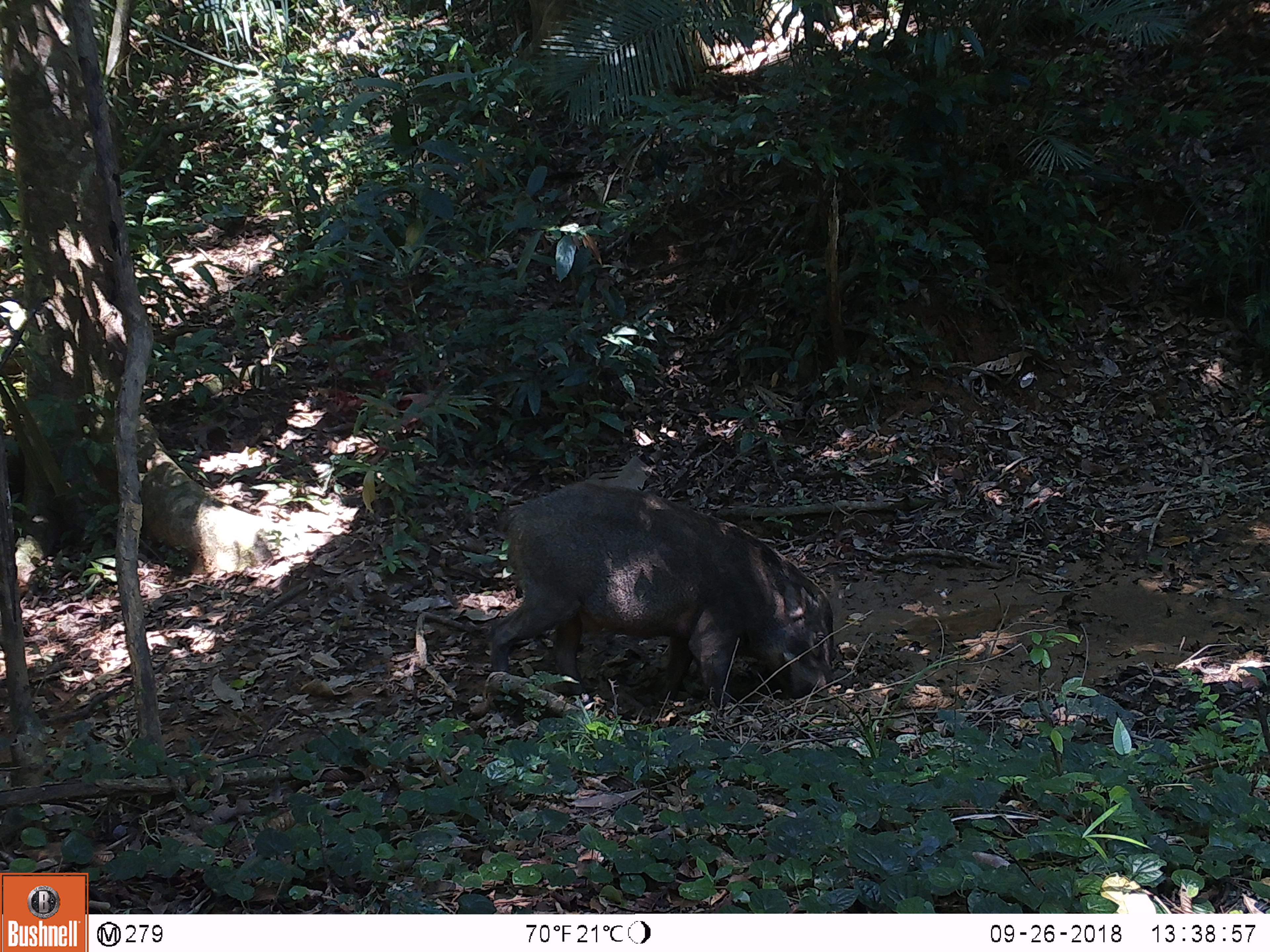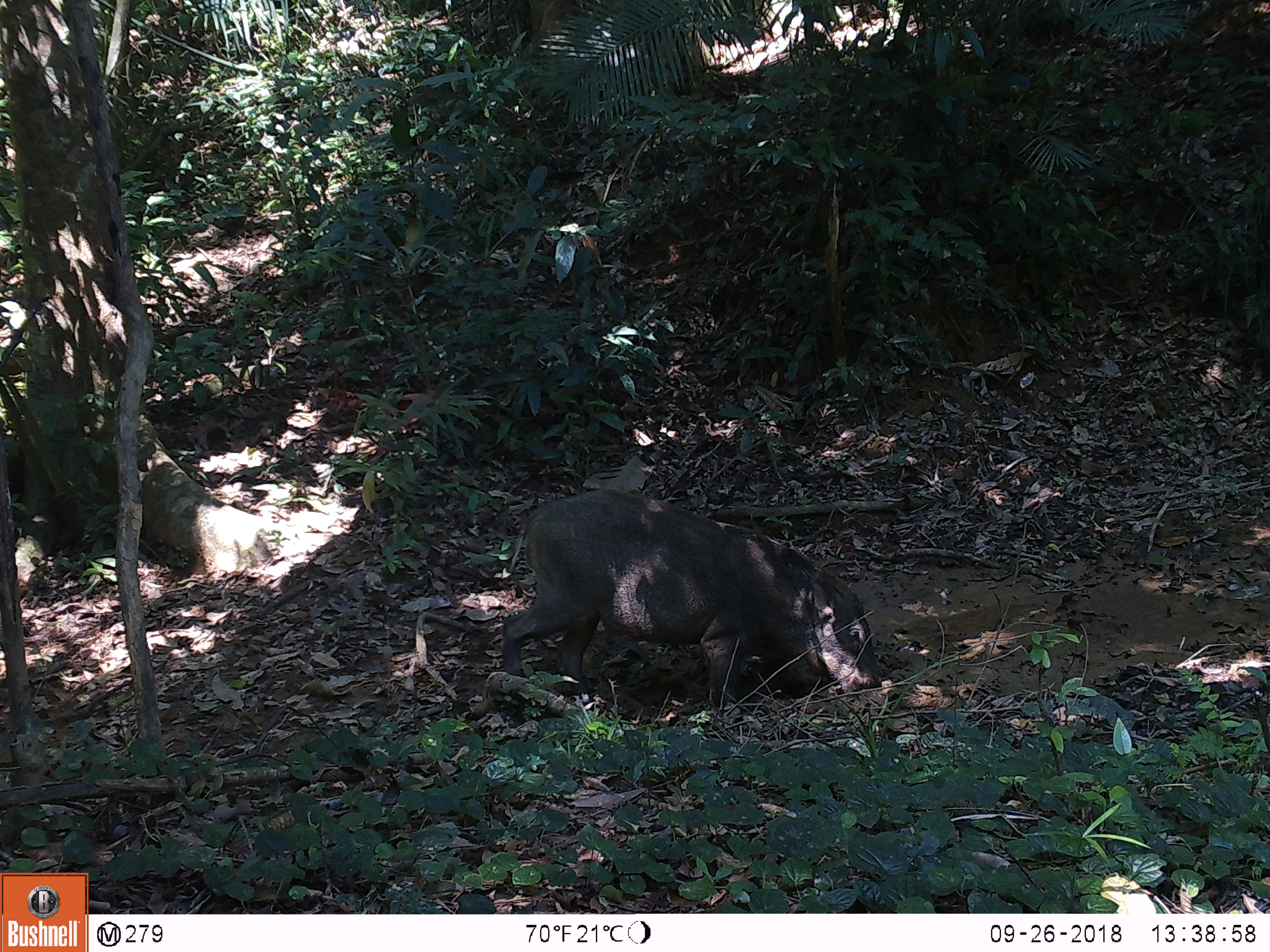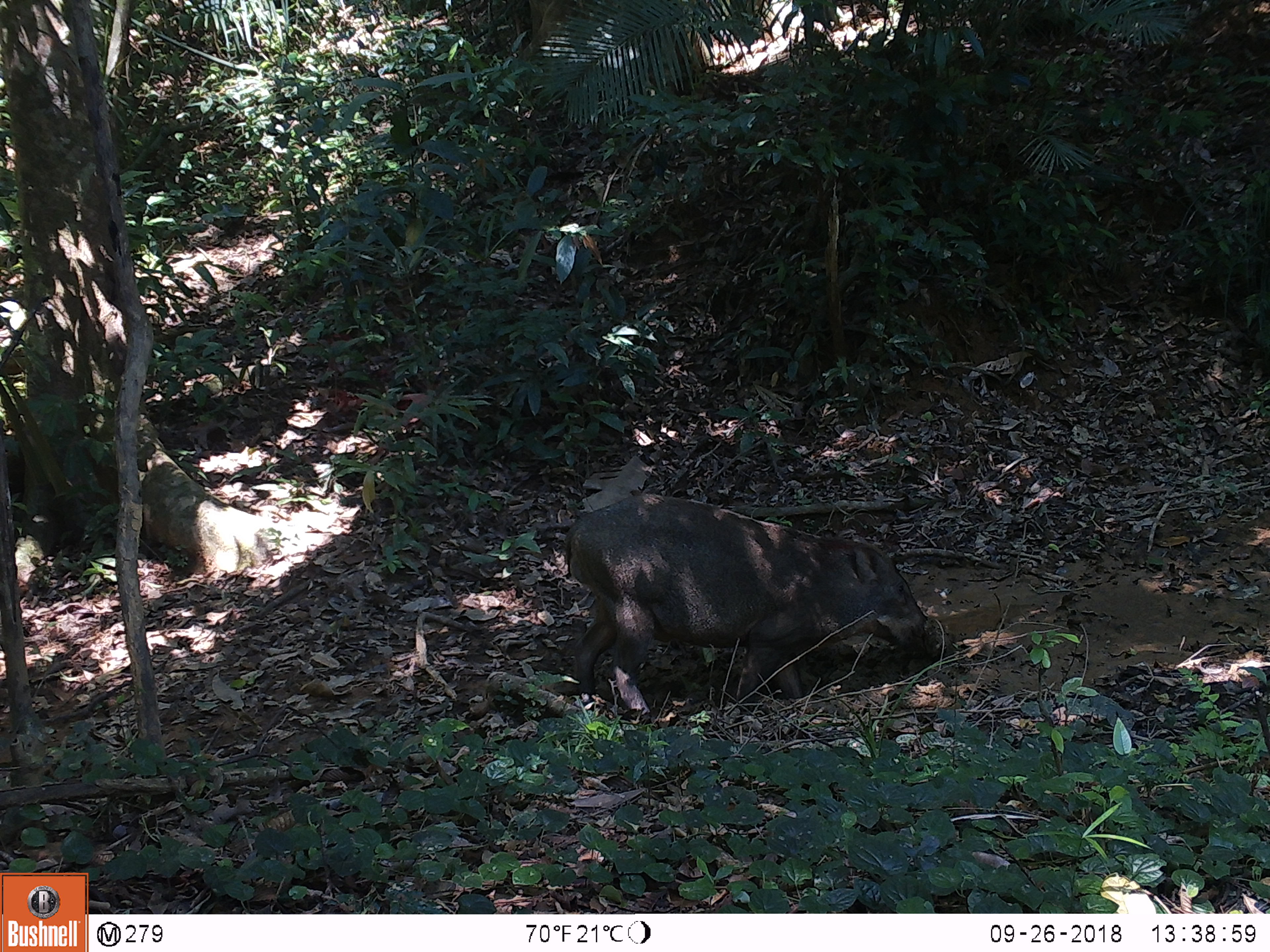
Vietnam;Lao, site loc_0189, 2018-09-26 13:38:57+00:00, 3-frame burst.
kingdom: Animalia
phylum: Chordata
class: Mammalia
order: Artiodactyla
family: Suidae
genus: Sus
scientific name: Sus scrofa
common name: eurasian wild pig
Eurasian wild pig (Sus scrofa). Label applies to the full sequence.